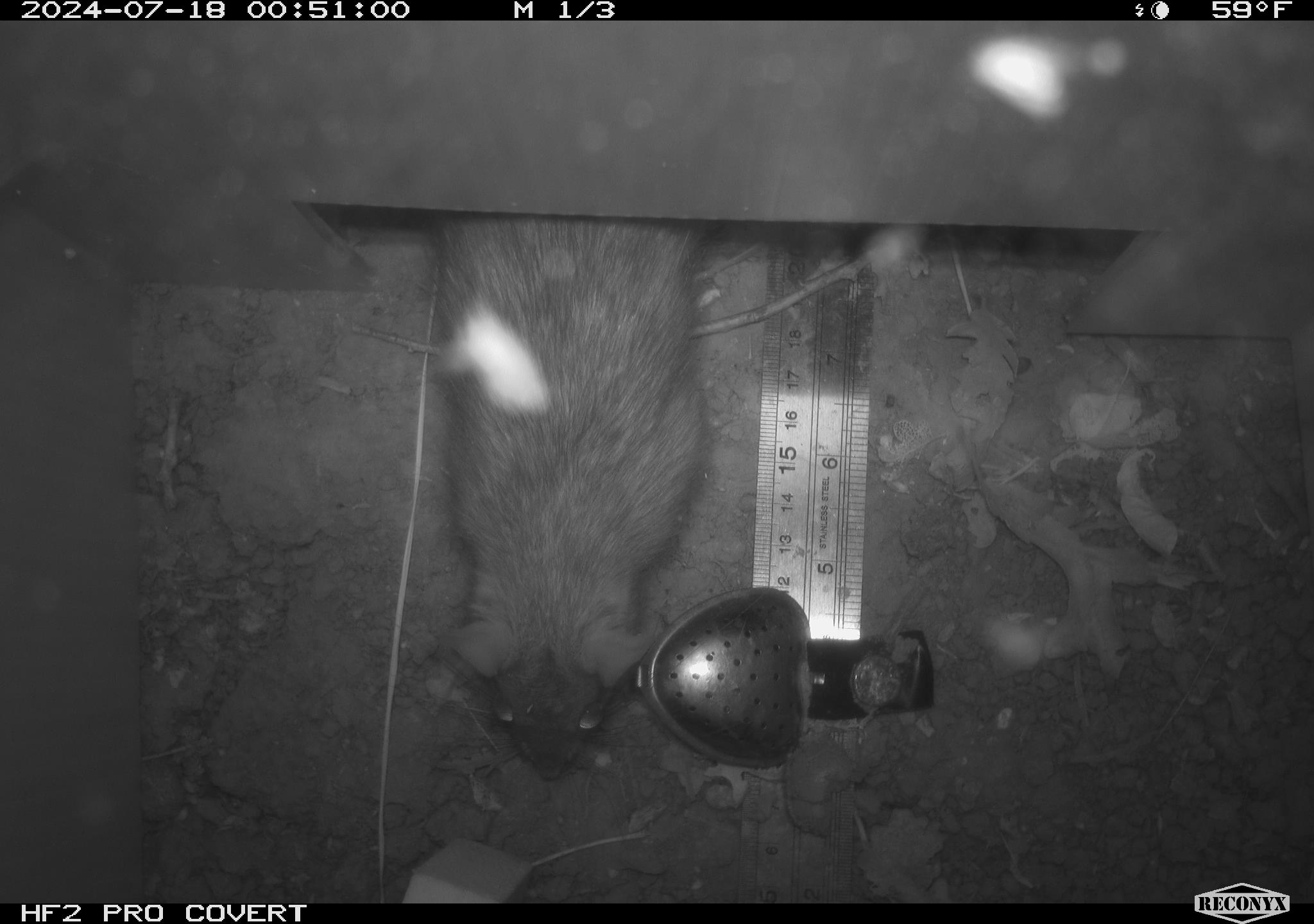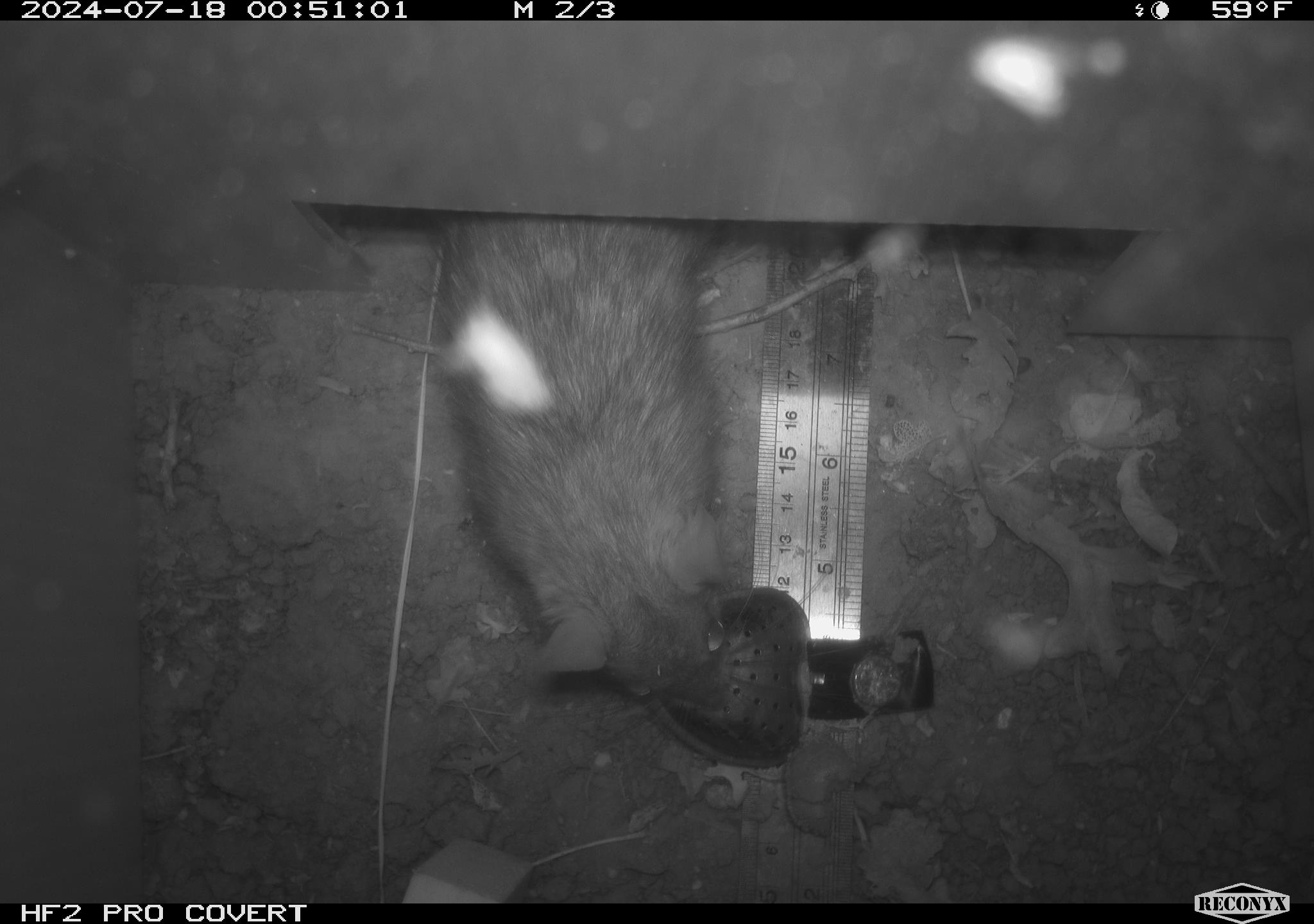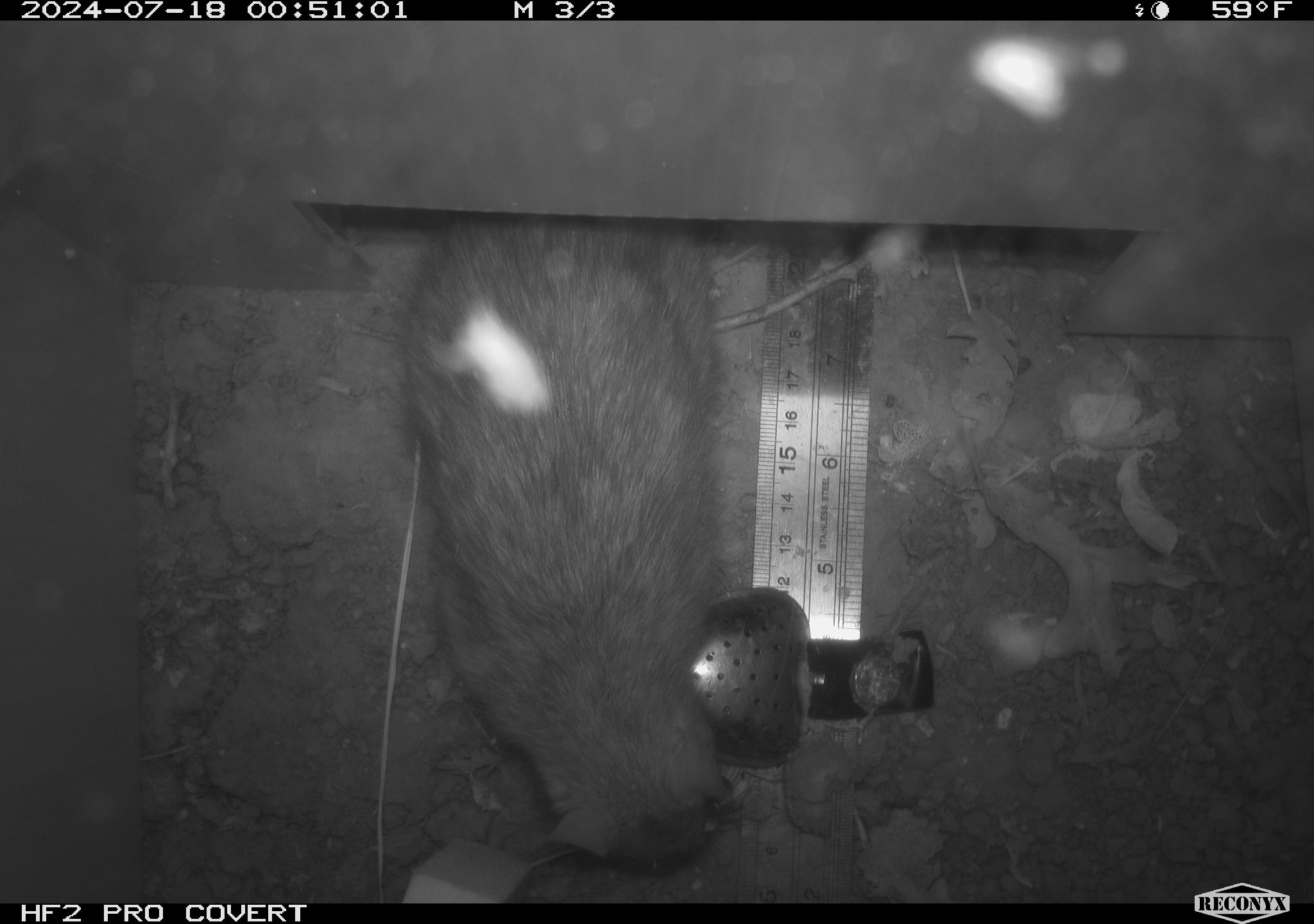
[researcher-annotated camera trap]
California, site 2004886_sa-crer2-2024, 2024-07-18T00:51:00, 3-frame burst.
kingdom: Animalia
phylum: Chordata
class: Mammalia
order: Rodentia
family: Muridae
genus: Rattus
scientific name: Rattus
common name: rat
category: rattus species